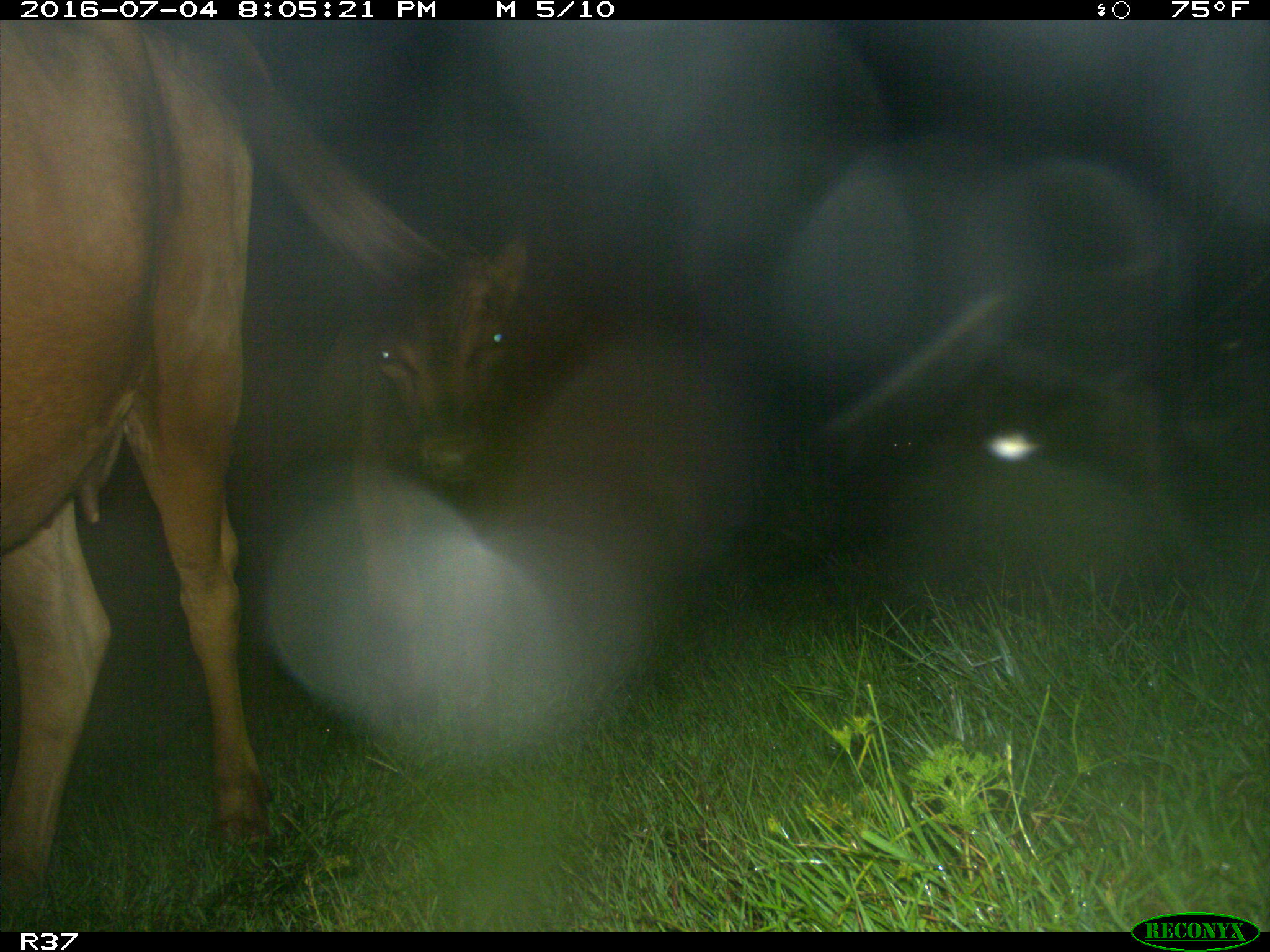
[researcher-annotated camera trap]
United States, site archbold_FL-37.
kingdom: Animalia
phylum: Chordata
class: Mammalia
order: Artiodactyla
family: Bovidae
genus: Bos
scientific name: Bos taurus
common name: domestic cow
Bos taurus (domestic cow).